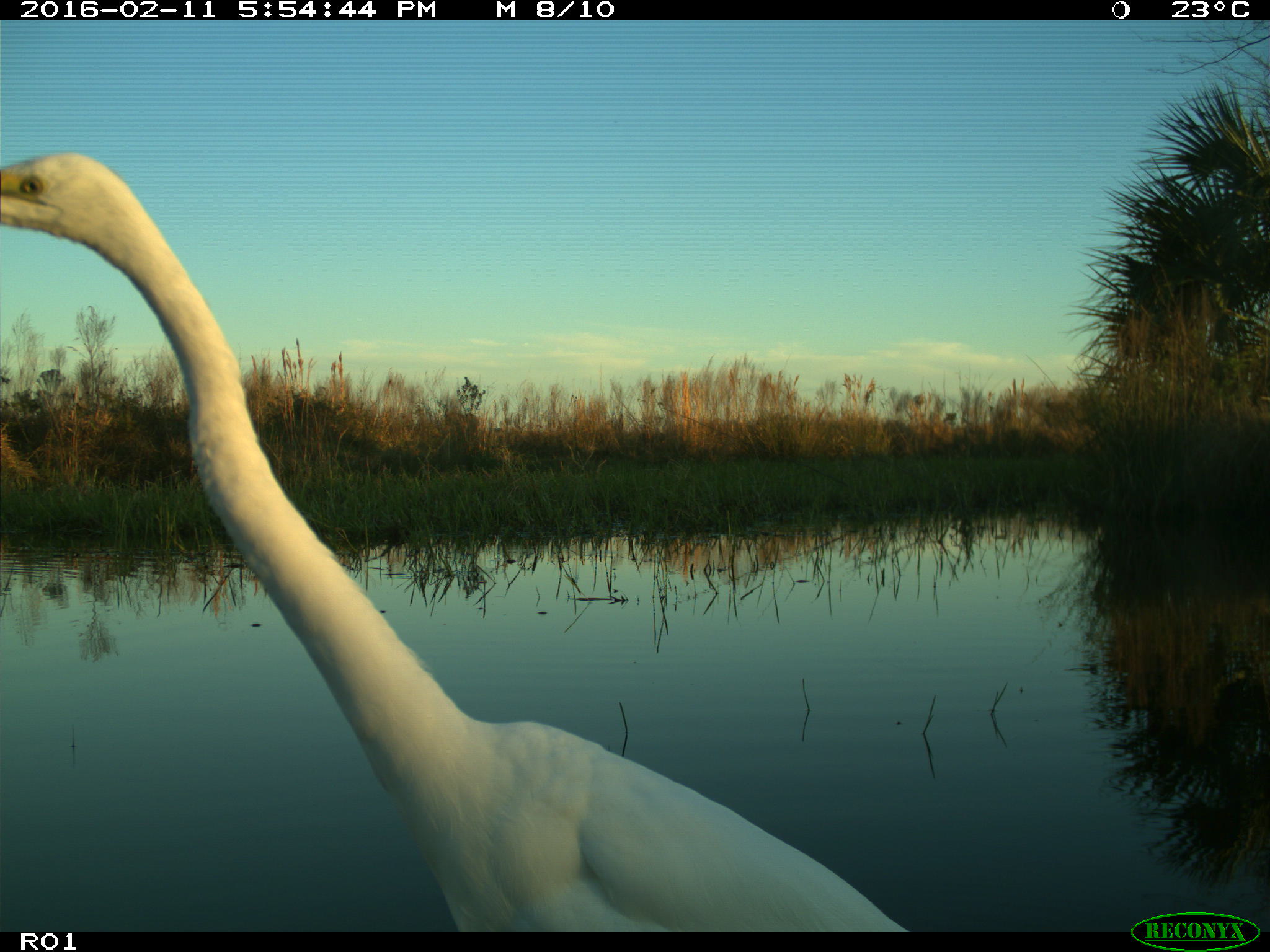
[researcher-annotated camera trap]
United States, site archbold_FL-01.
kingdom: Animalia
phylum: Chordata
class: Aves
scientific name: Aves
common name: birds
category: unidentified bird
Unidentified bird (birds) (Aves).